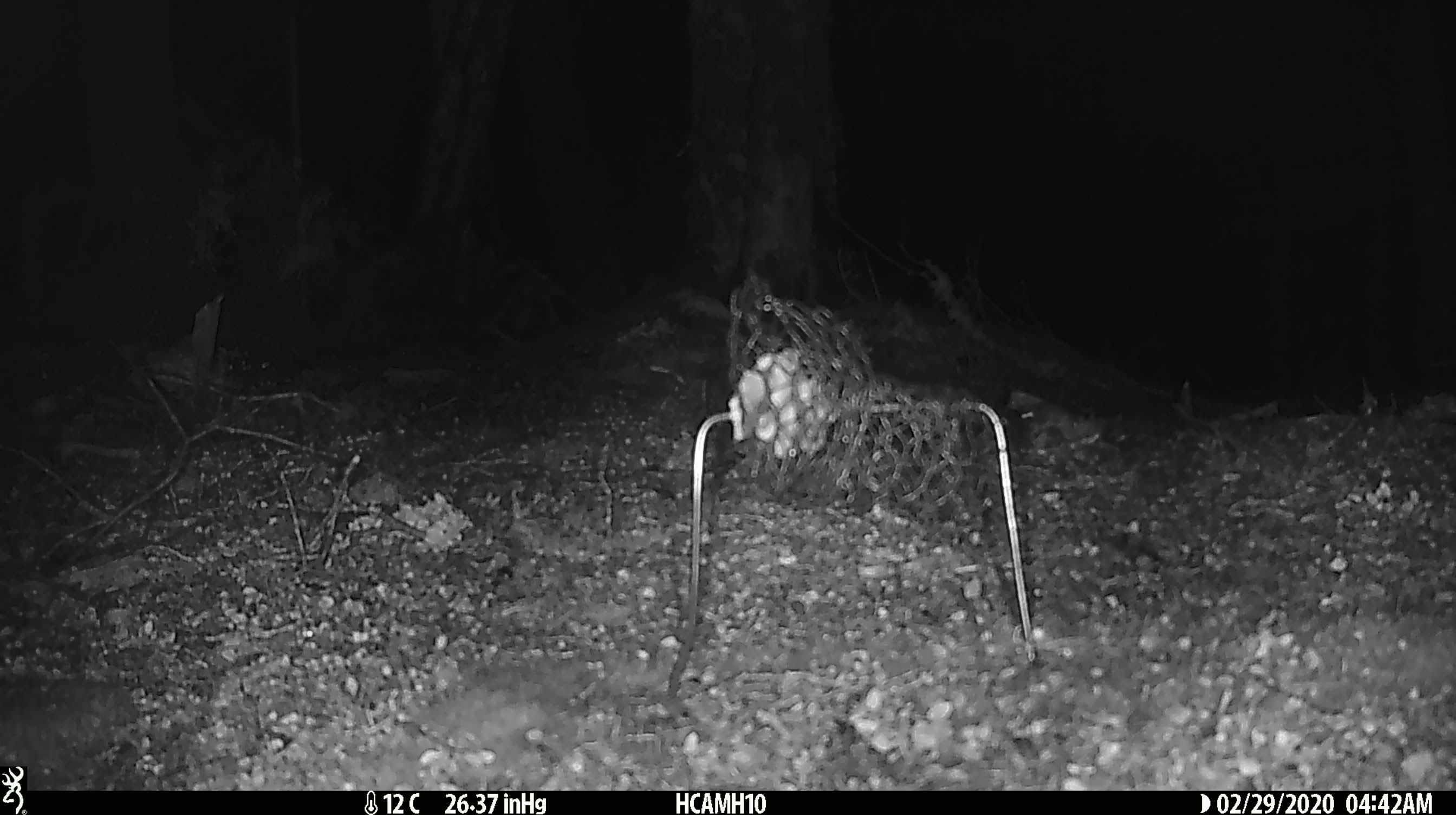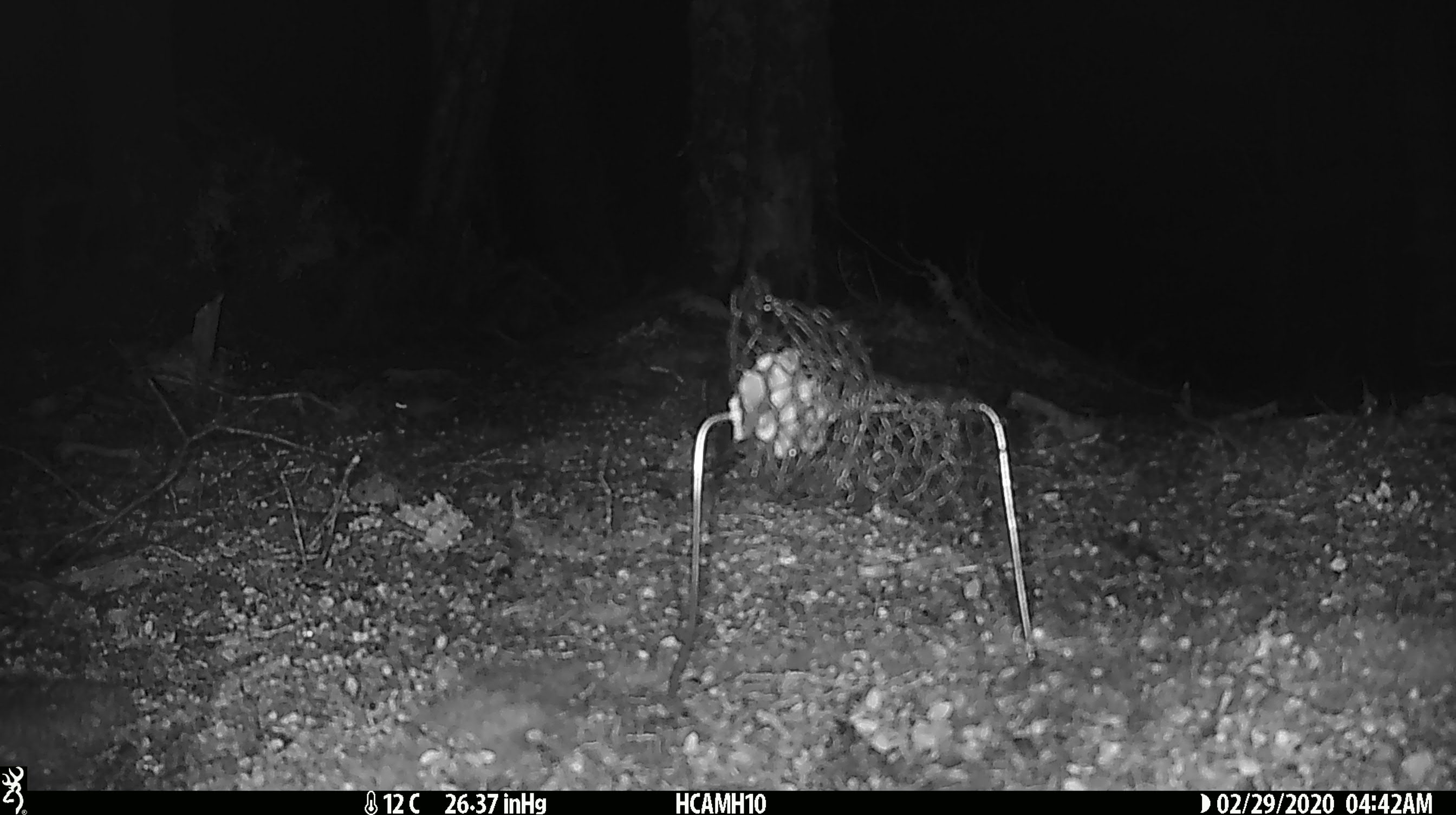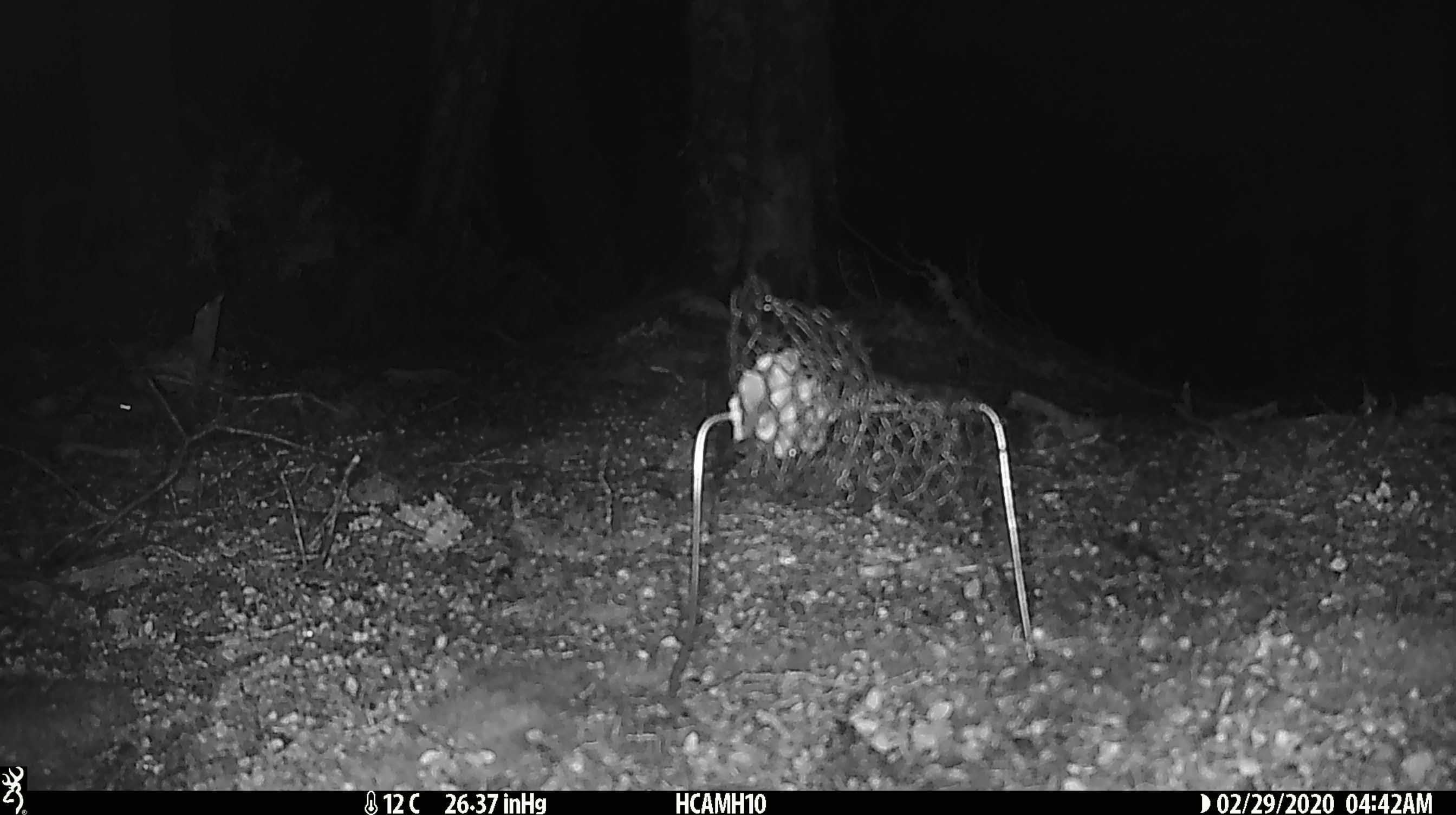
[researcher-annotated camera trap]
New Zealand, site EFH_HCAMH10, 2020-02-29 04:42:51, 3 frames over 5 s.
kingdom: Animalia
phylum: Chordata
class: Mammalia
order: Rodentia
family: Muridae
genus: Mus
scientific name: Mus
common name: mouse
Mouse (Mus).